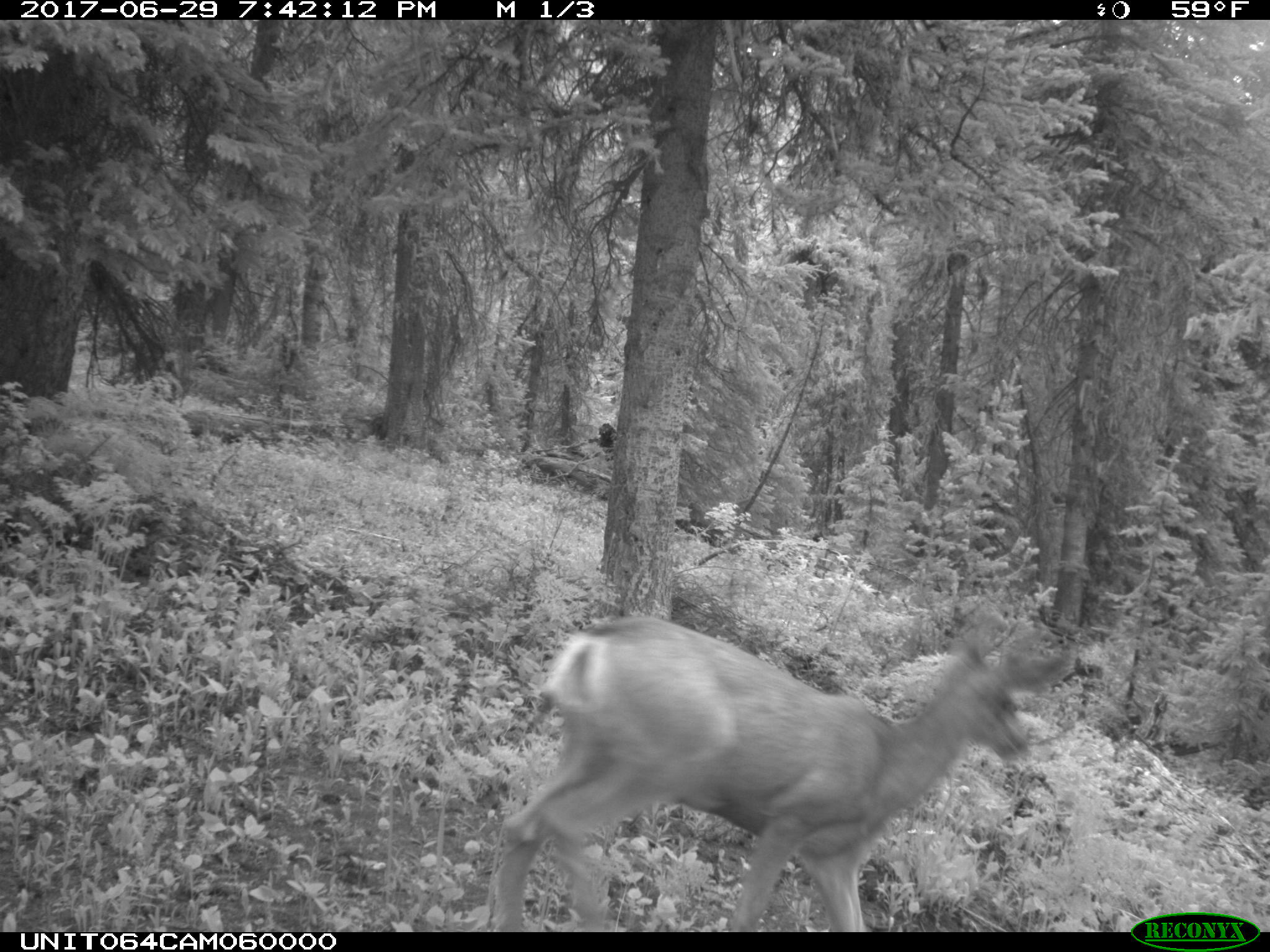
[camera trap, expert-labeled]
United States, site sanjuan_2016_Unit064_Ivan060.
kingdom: Animalia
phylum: Chordata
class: Mammalia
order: Artiodactyla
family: Cervidae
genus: Odocoileus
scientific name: Odocoileus hemionus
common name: mule deer